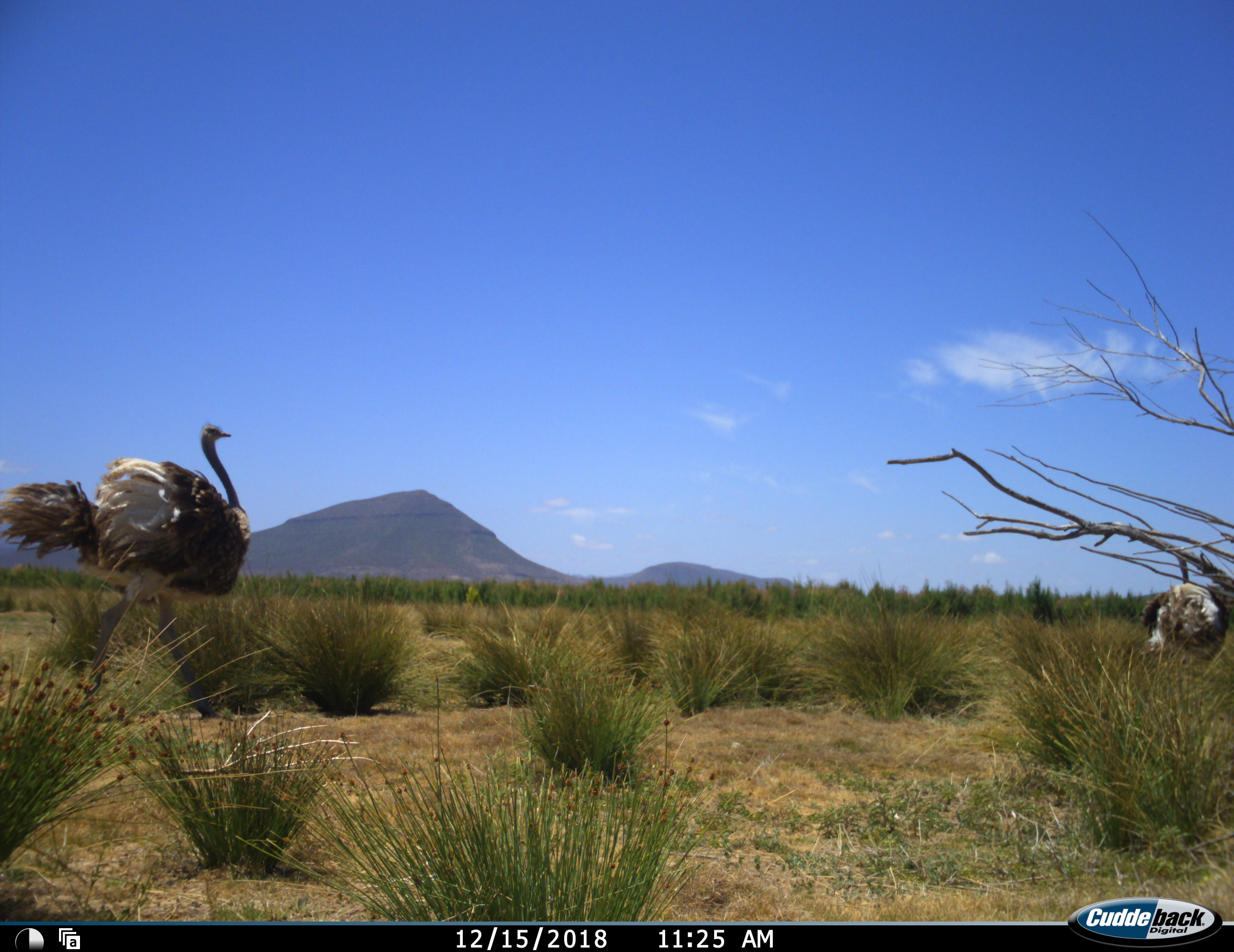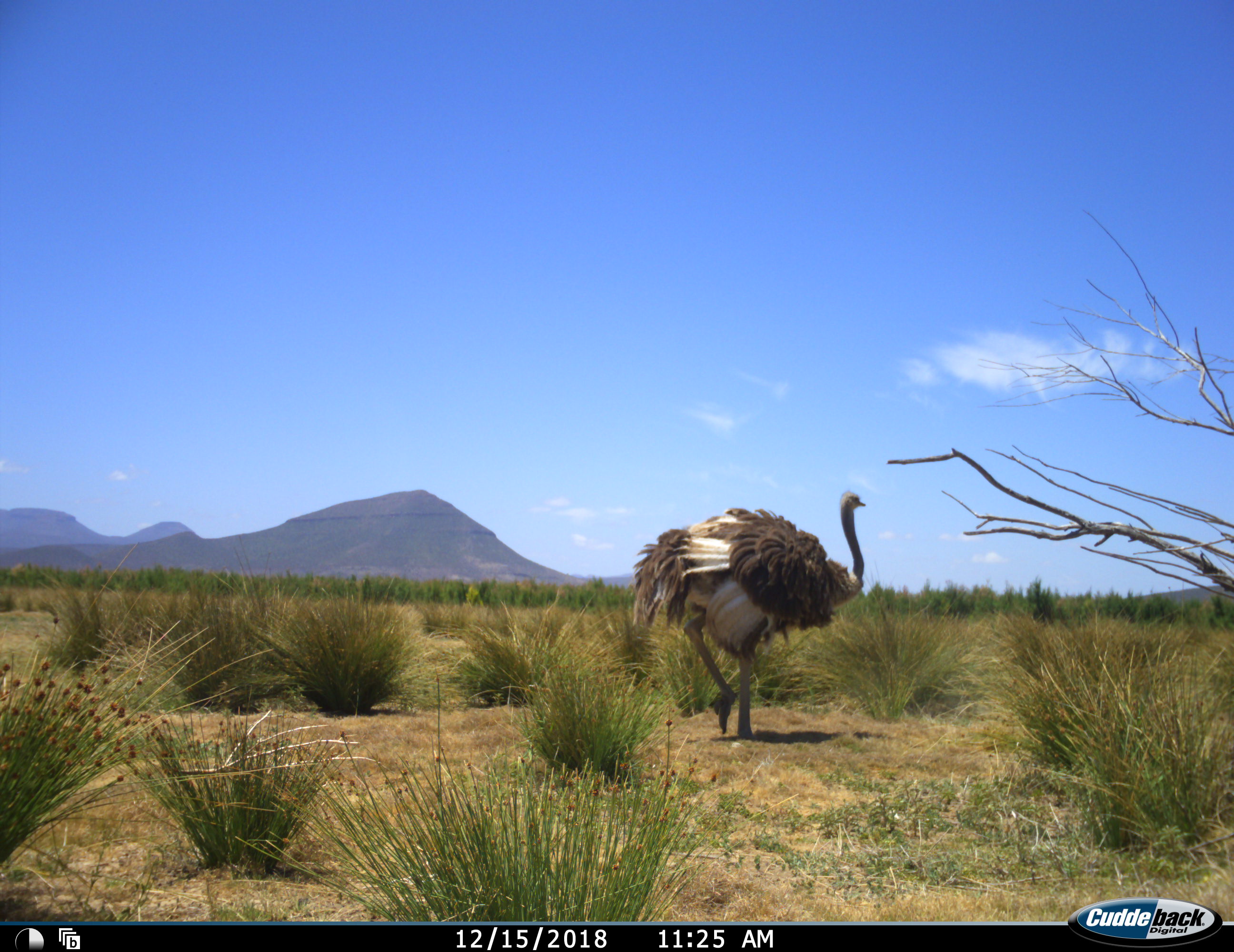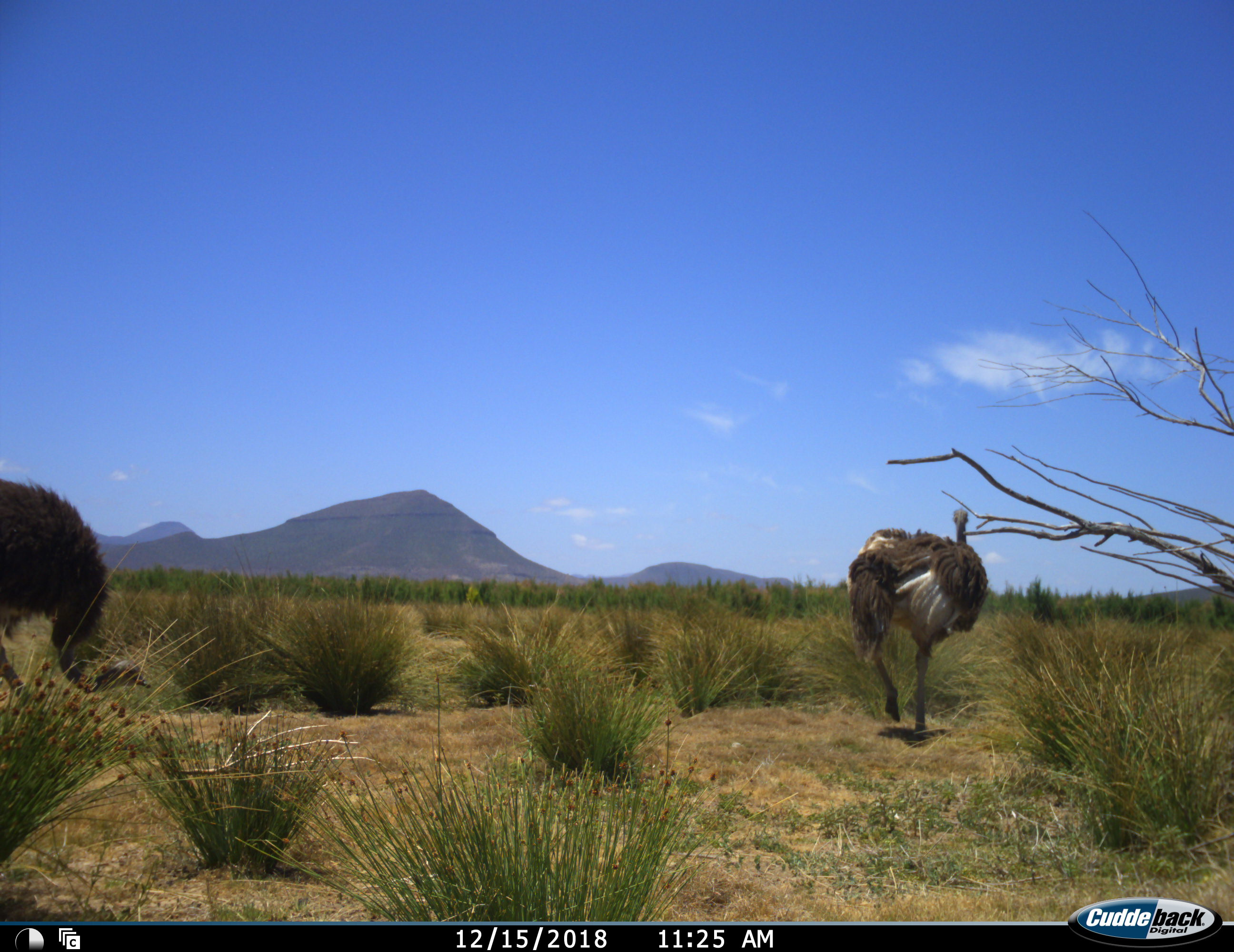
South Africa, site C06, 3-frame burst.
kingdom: Animalia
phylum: Chordata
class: Aves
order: Struthioniformes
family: Struthionidae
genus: Struthio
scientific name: Struthio camelus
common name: ostrich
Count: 3.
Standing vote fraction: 10%.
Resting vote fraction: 0%.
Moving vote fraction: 90%.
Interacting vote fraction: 10%.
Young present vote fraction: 0%.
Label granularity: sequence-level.